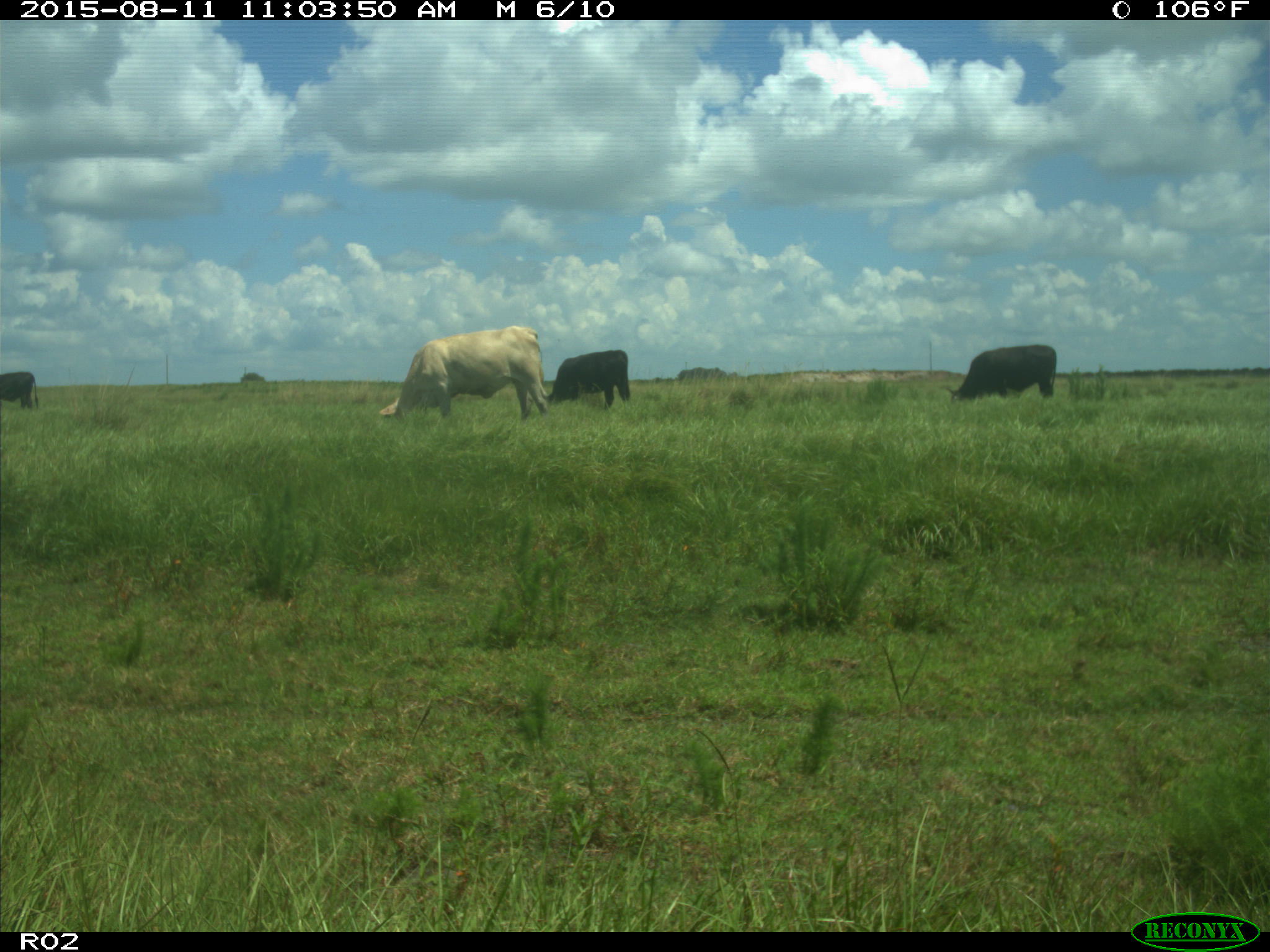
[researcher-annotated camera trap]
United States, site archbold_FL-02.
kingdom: Animalia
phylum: Chordata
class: Mammalia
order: Artiodactyla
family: Bovidae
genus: Bos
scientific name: Bos taurus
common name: domestic cow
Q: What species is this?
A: Bos taurus (domestic cow).